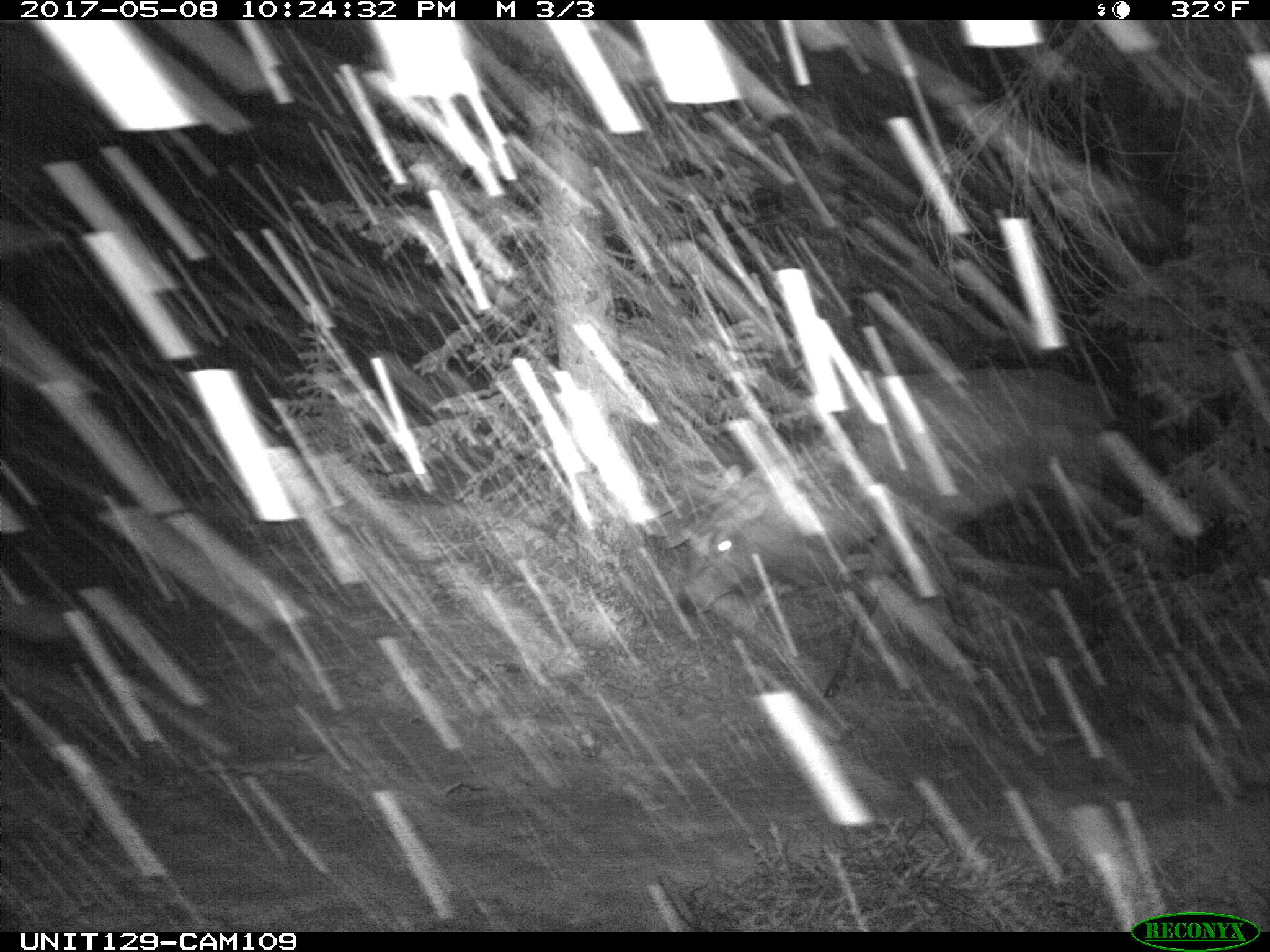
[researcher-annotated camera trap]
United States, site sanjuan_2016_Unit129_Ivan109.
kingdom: Animalia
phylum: Chordata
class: Mammalia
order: Artiodactyla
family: Cervidae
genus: Cervus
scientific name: Cervus elaphus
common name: red deer